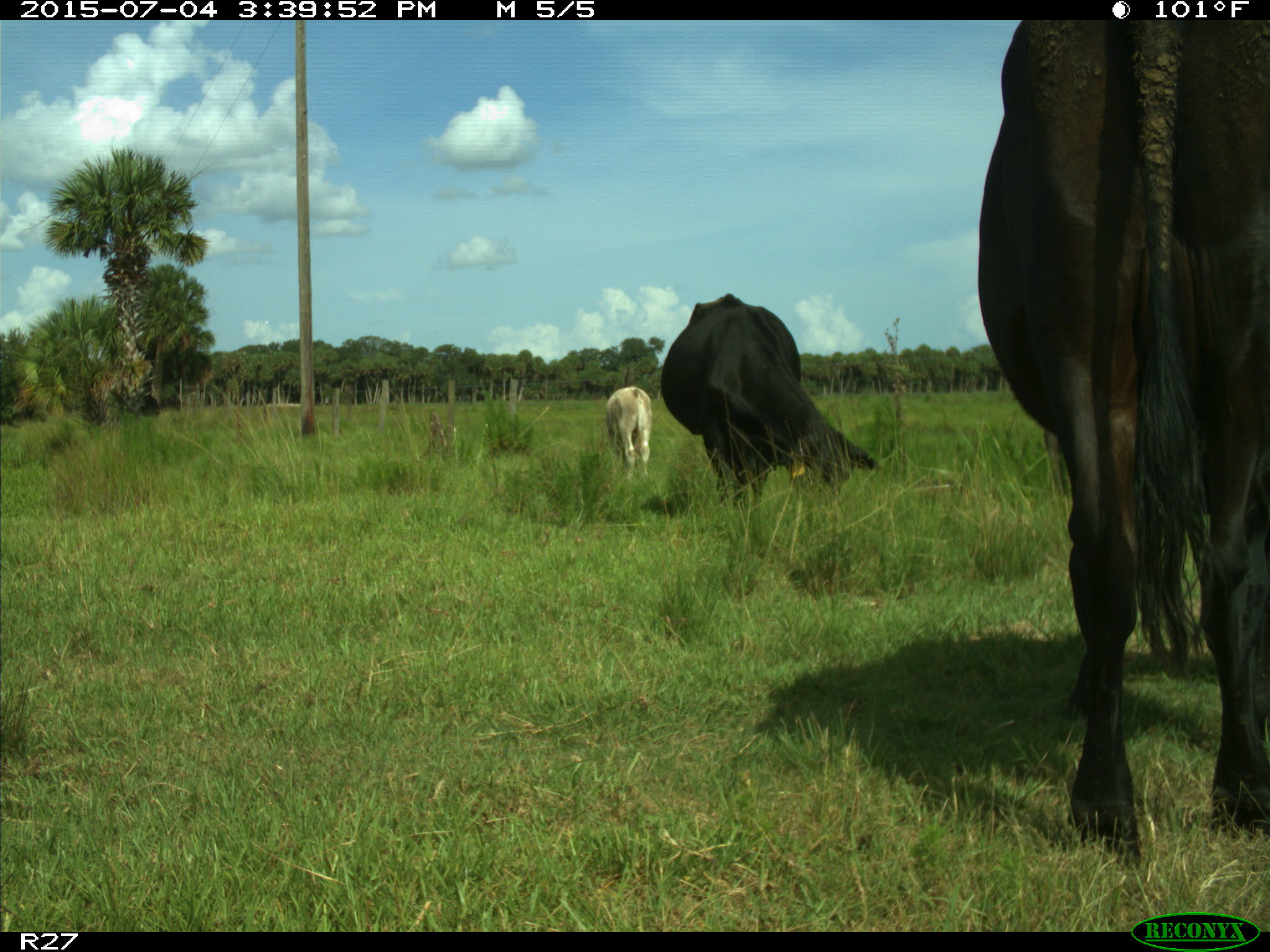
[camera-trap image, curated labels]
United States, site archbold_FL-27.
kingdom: Animalia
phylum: Chordata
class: Mammalia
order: Artiodactyla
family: Bovidae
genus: Bos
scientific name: Bos taurus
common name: domestic cow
Bos taurus (domestic cow).